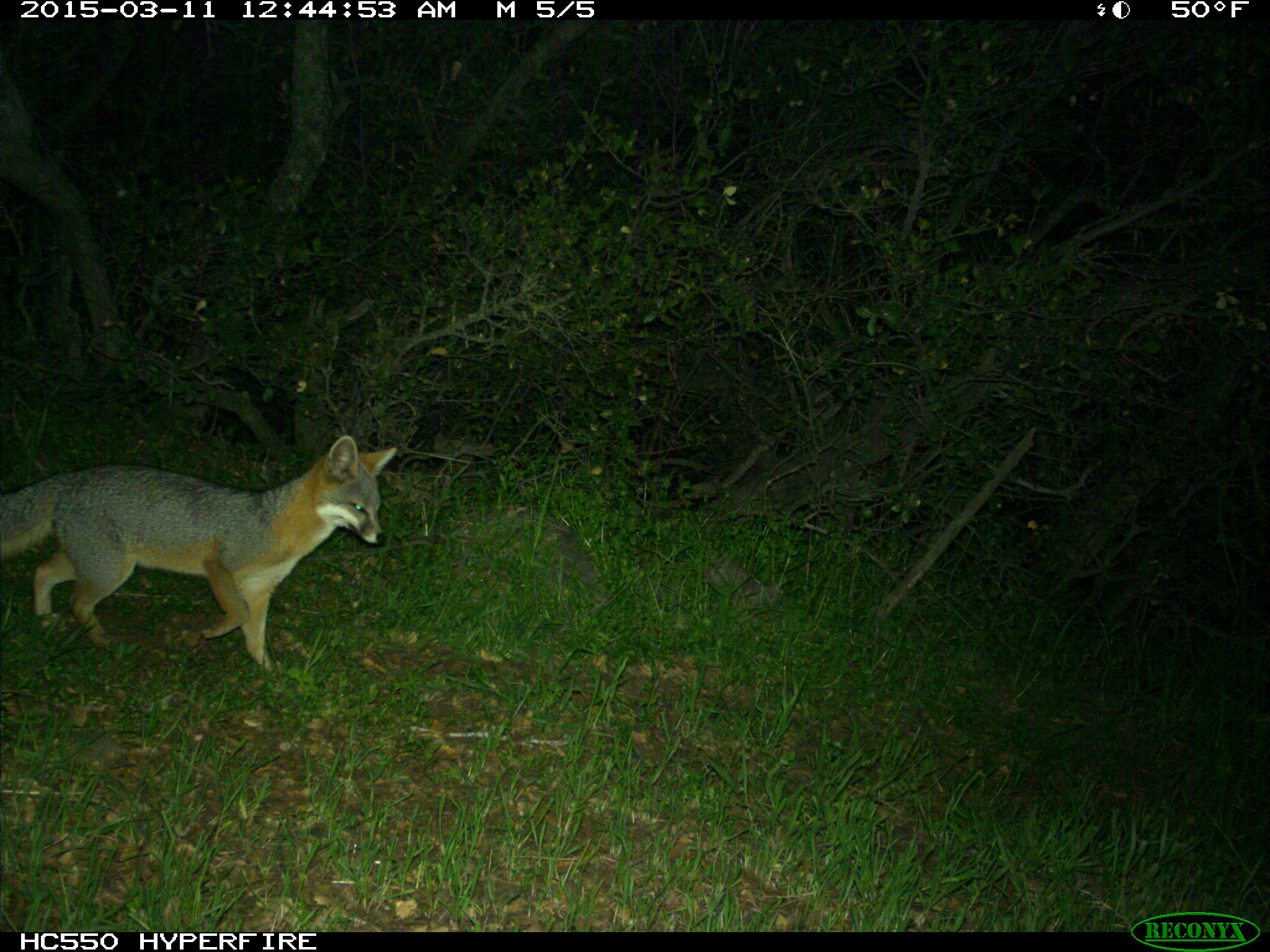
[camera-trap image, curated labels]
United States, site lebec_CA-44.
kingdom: Animalia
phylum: Chordata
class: Mammalia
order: Carnivora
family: Canidae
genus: Urocyon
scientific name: Urocyon cinereoargenteus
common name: gray fox